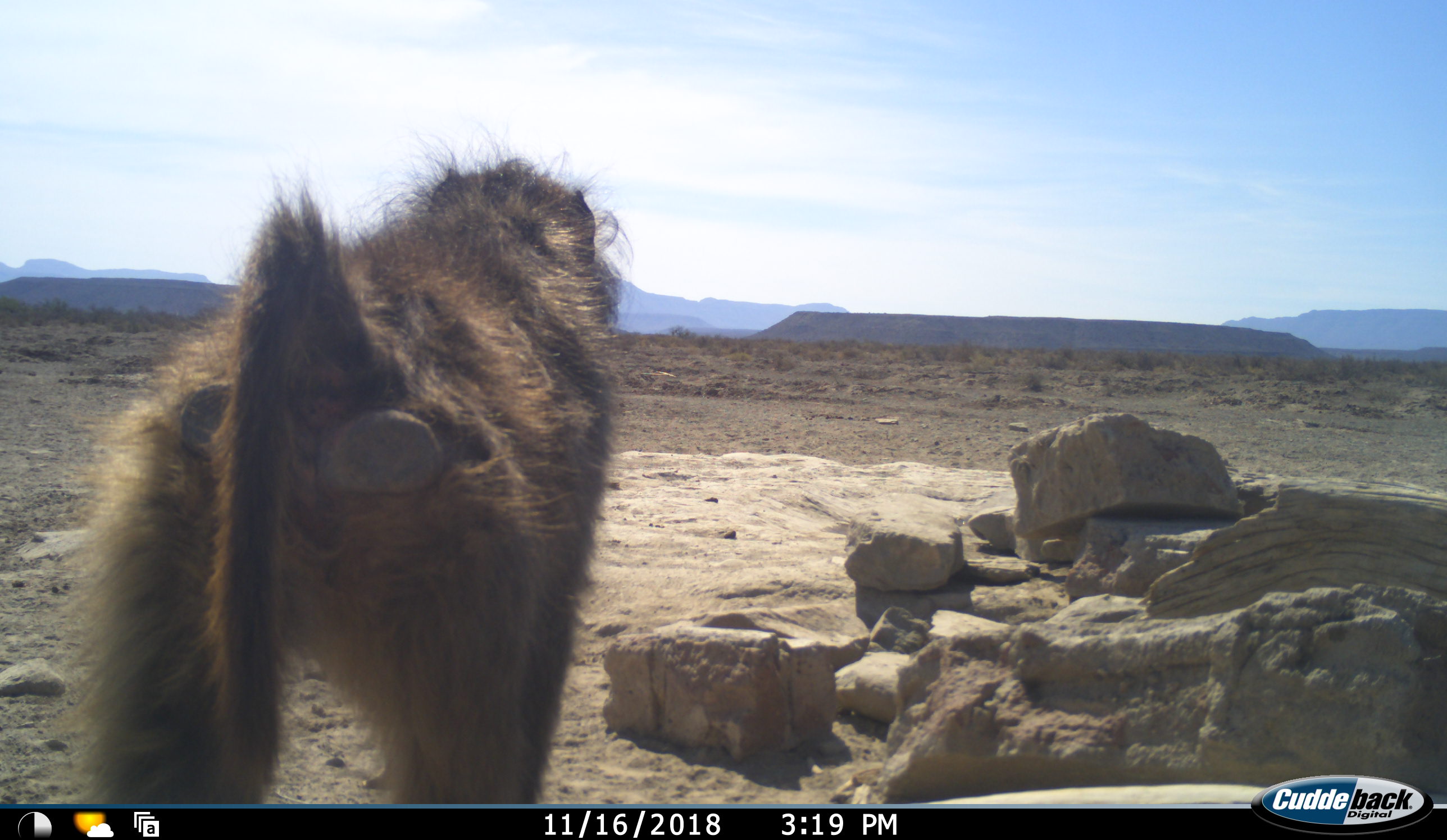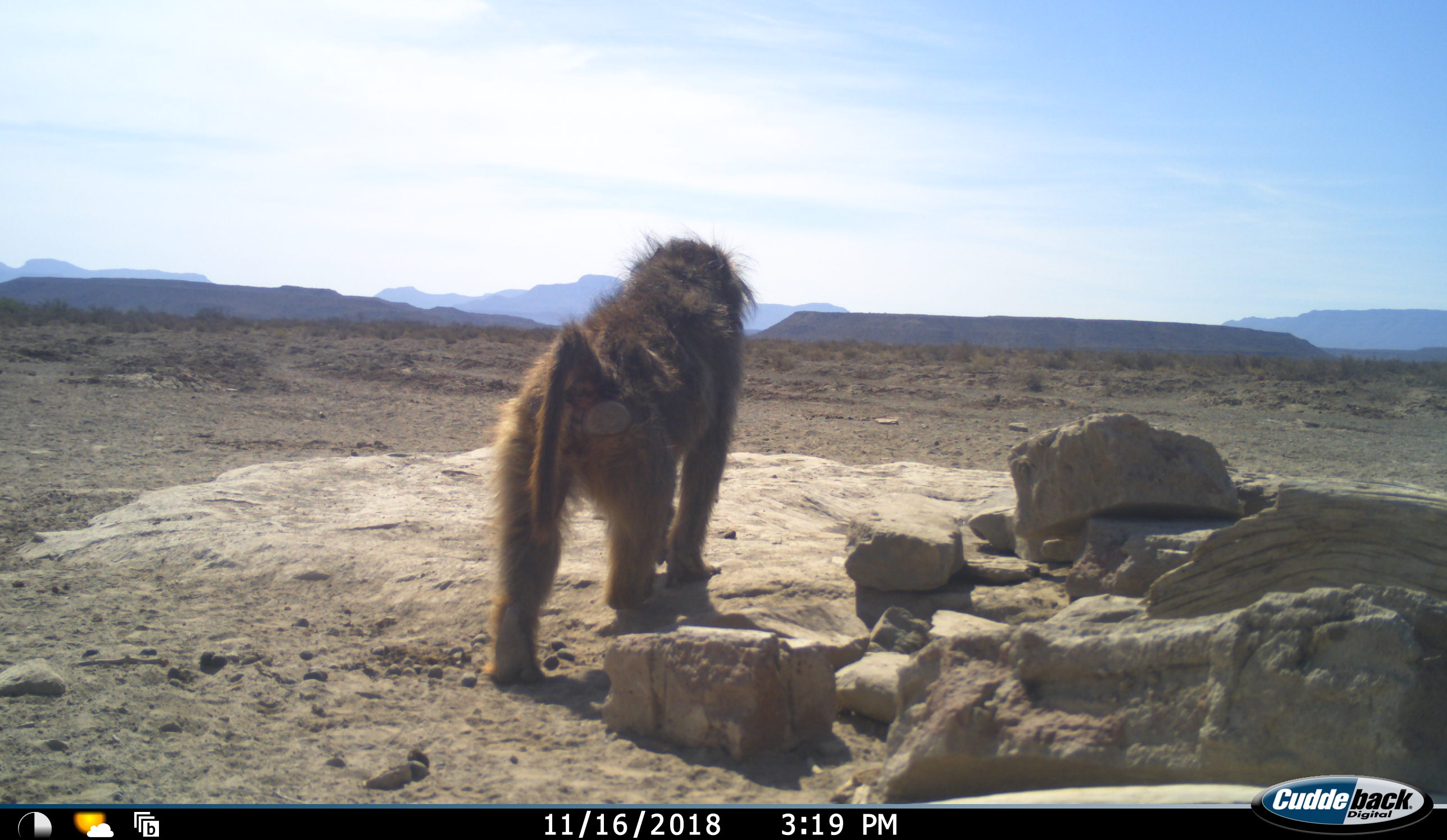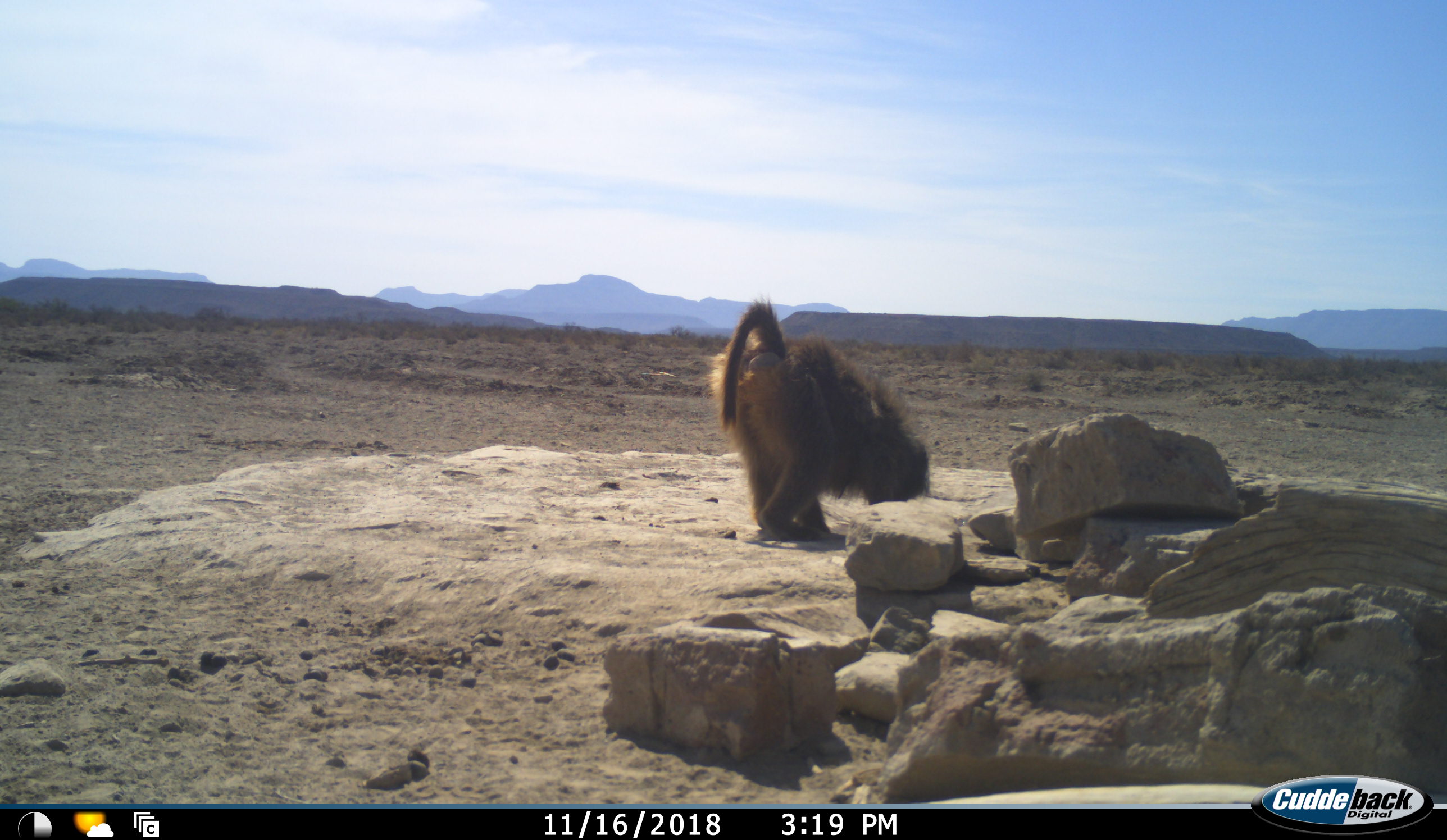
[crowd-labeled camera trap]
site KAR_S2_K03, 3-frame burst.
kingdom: Animalia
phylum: Chordata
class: Mammalia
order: Primates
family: Cercopithecidae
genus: Papio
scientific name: Papio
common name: baboon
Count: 1.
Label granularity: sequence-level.